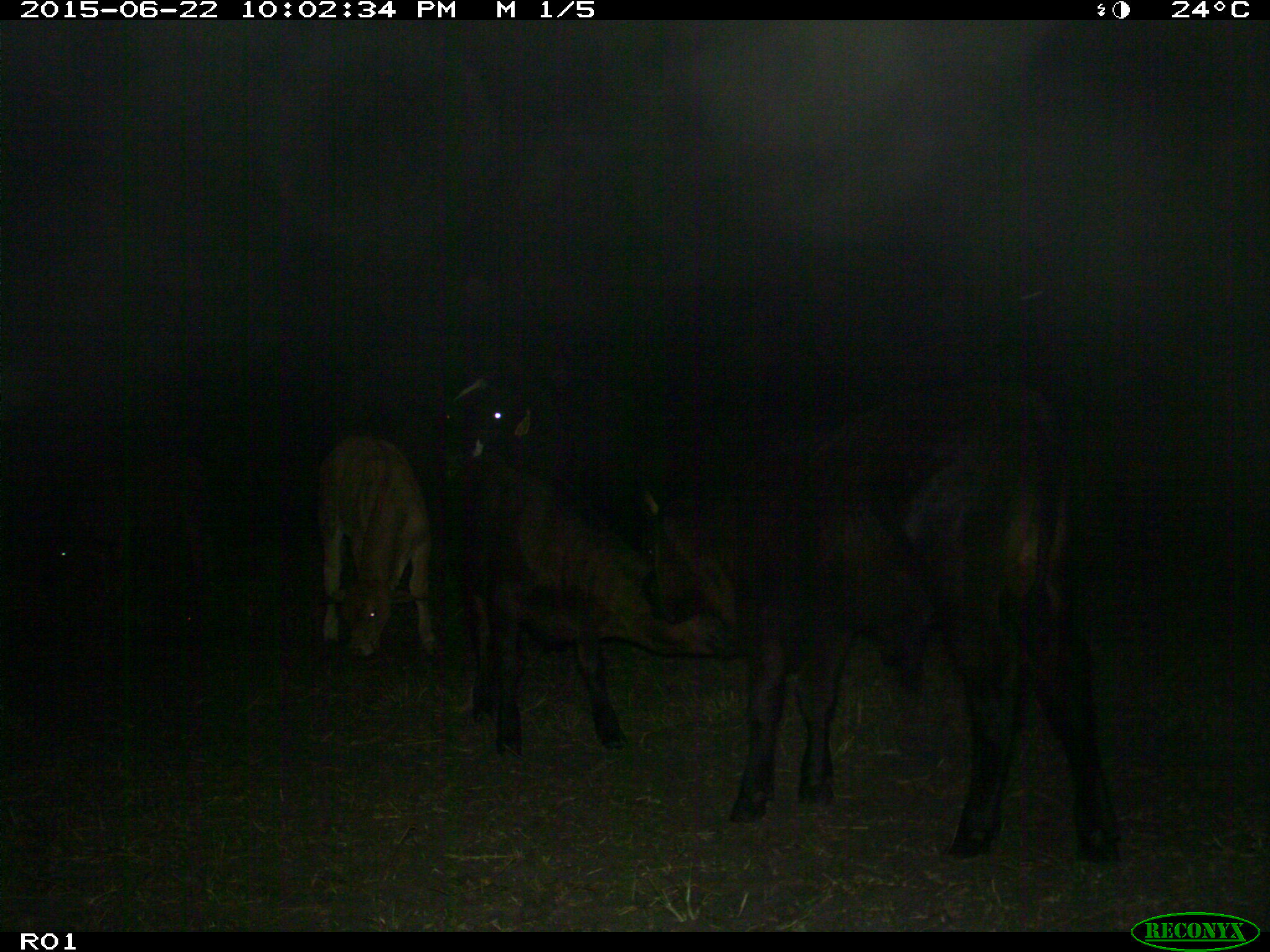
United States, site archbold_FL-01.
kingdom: Animalia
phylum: Chordata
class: Mammalia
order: Artiodactyla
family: Bovidae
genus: Bos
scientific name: Bos taurus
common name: domestic cow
Bos taurus (domestic cow).